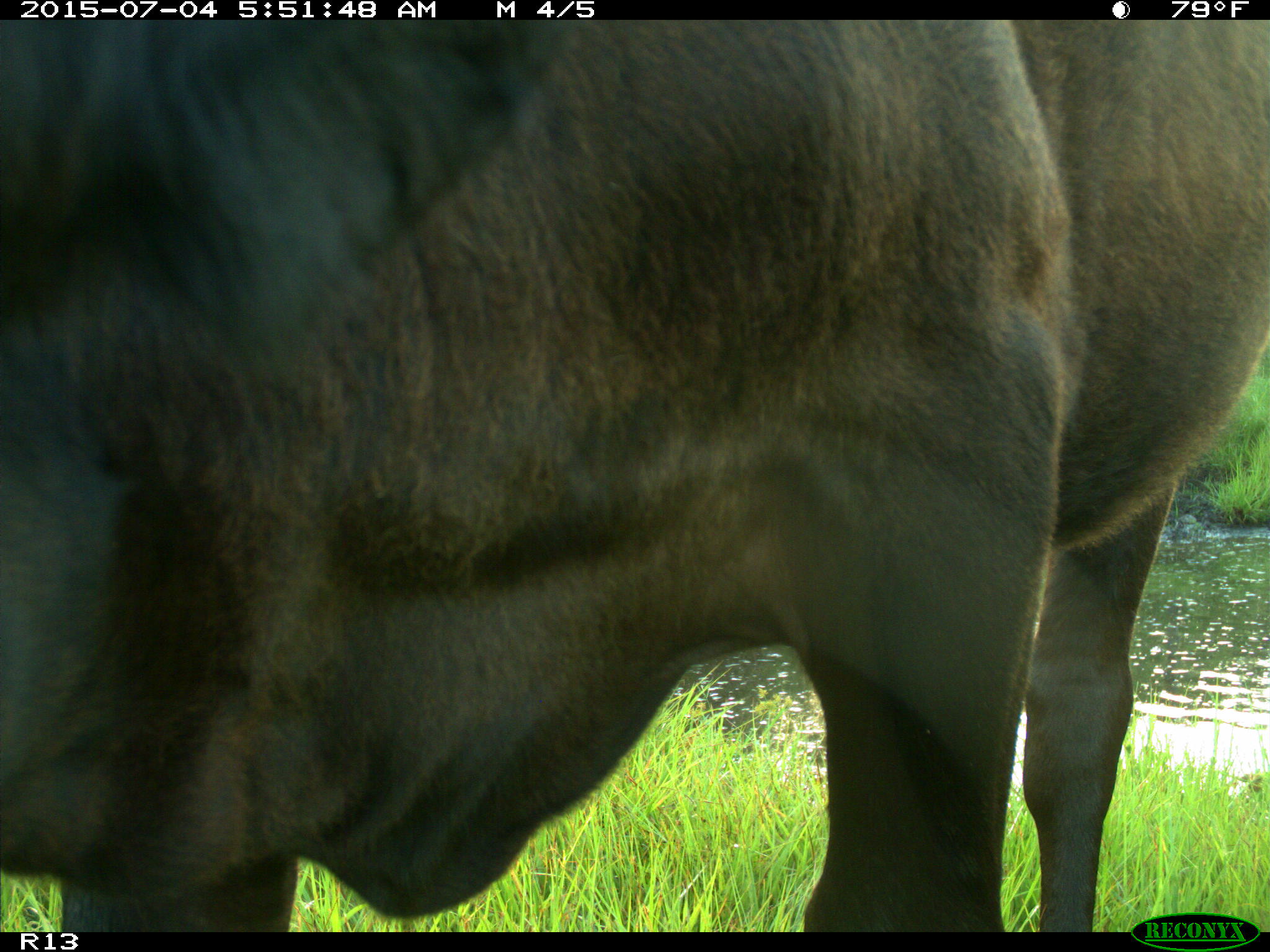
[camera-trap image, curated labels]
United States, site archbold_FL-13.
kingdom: Animalia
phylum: Chordata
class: Mammalia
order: Artiodactyla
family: Bovidae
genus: Bos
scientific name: Bos taurus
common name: domestic cow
Bos taurus (domestic cow).